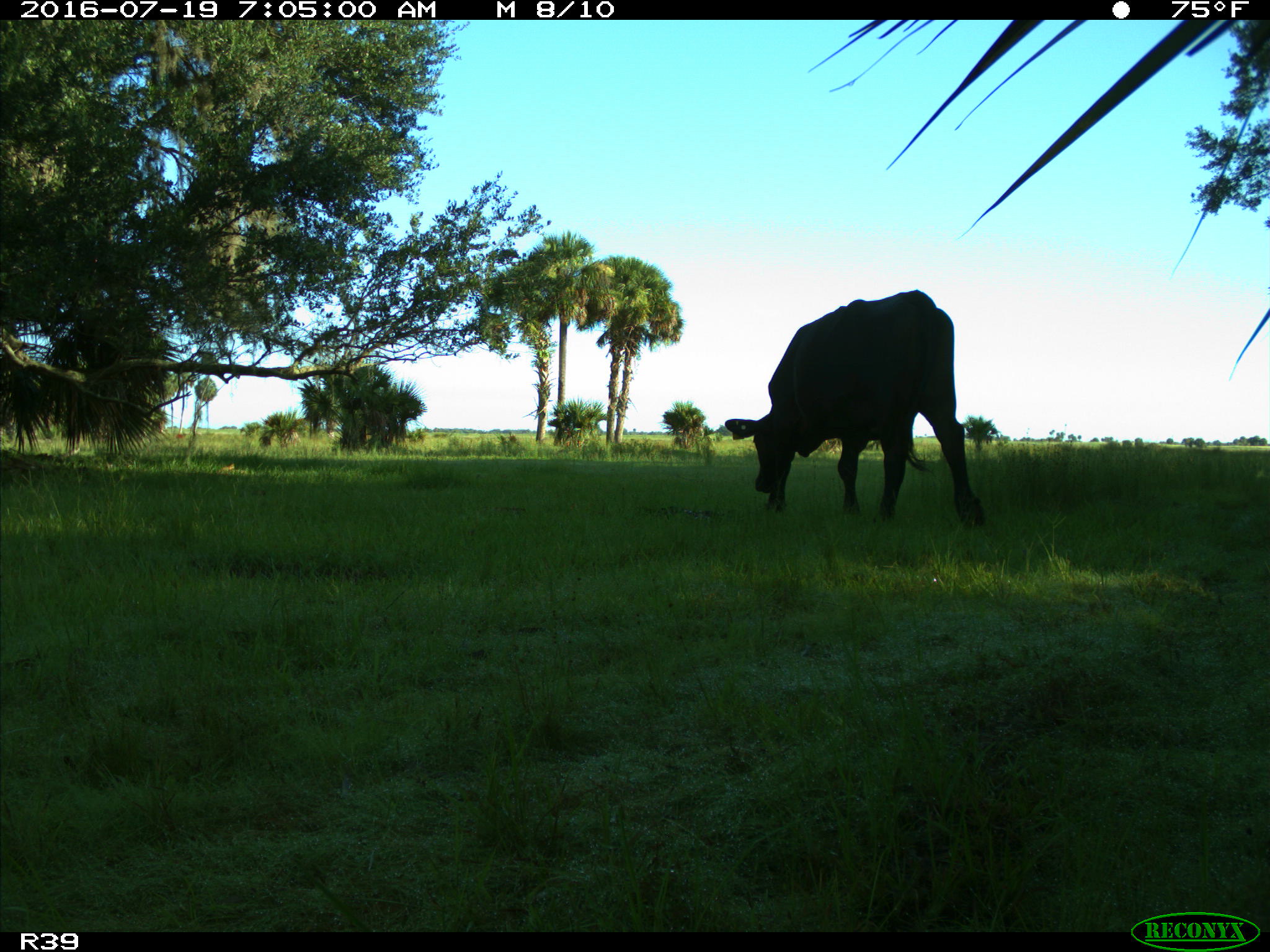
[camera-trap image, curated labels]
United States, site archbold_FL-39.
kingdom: Animalia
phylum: Chordata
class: Mammalia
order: Artiodactyla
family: Bovidae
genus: Bos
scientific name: Bos taurus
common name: domestic cow